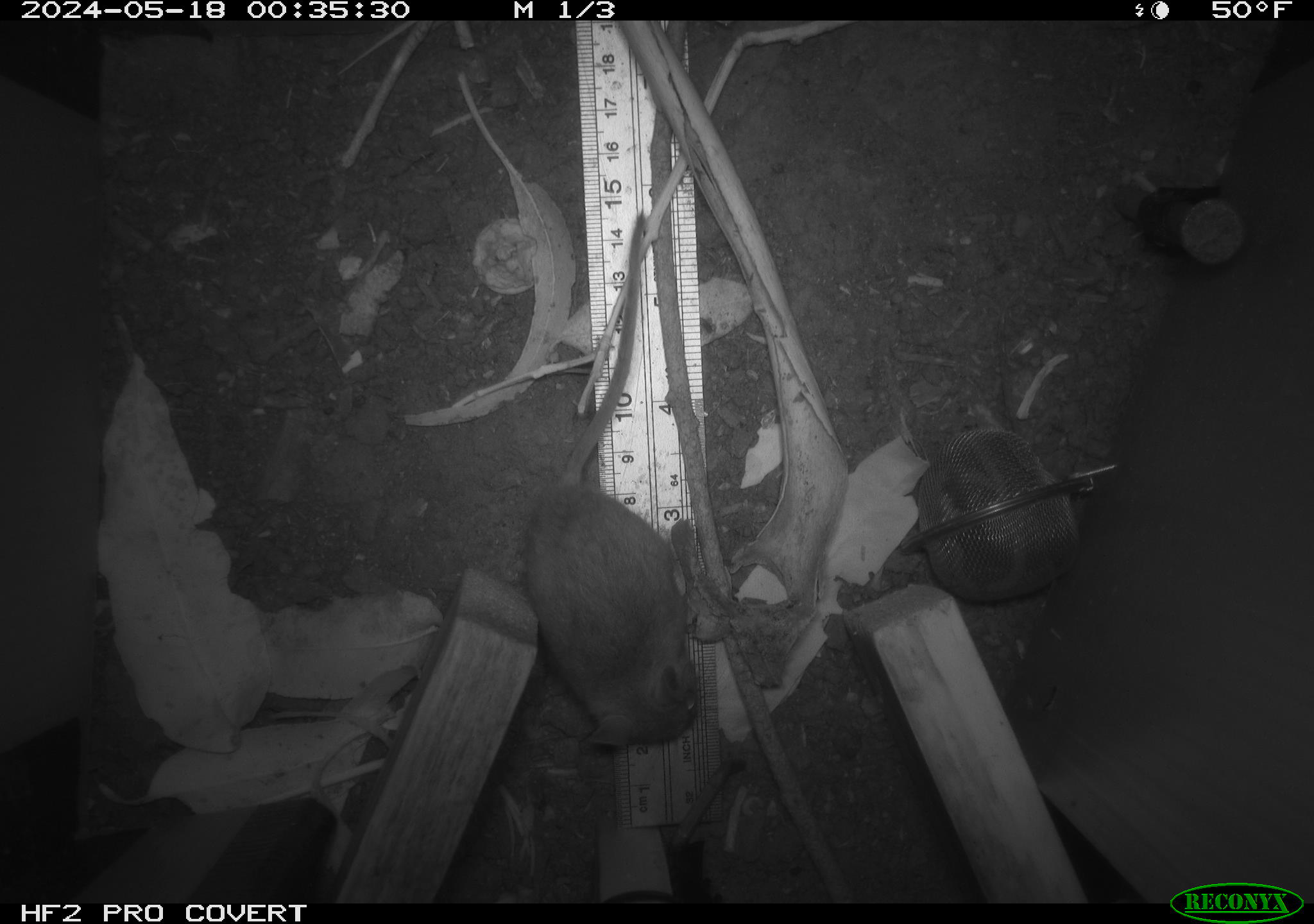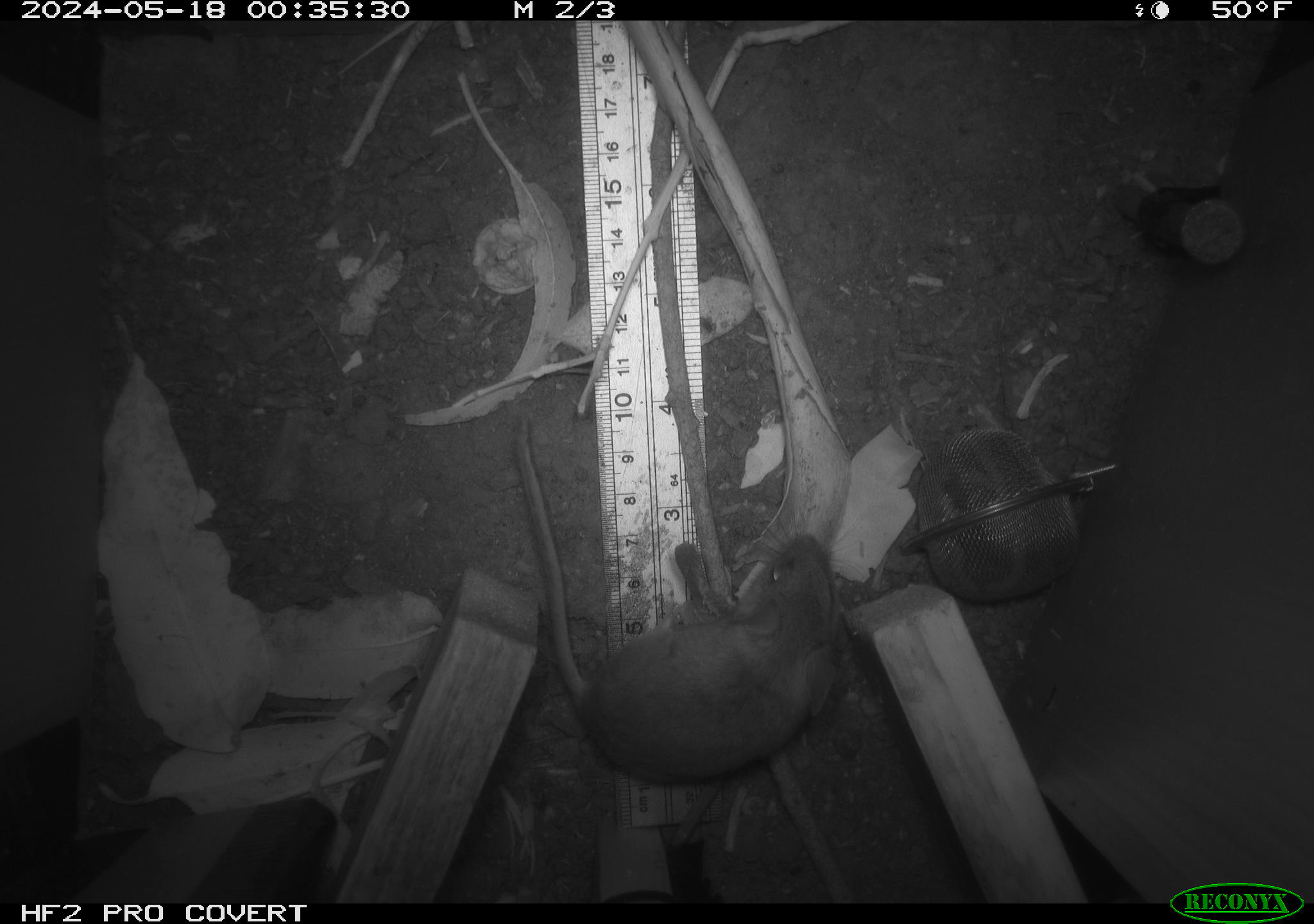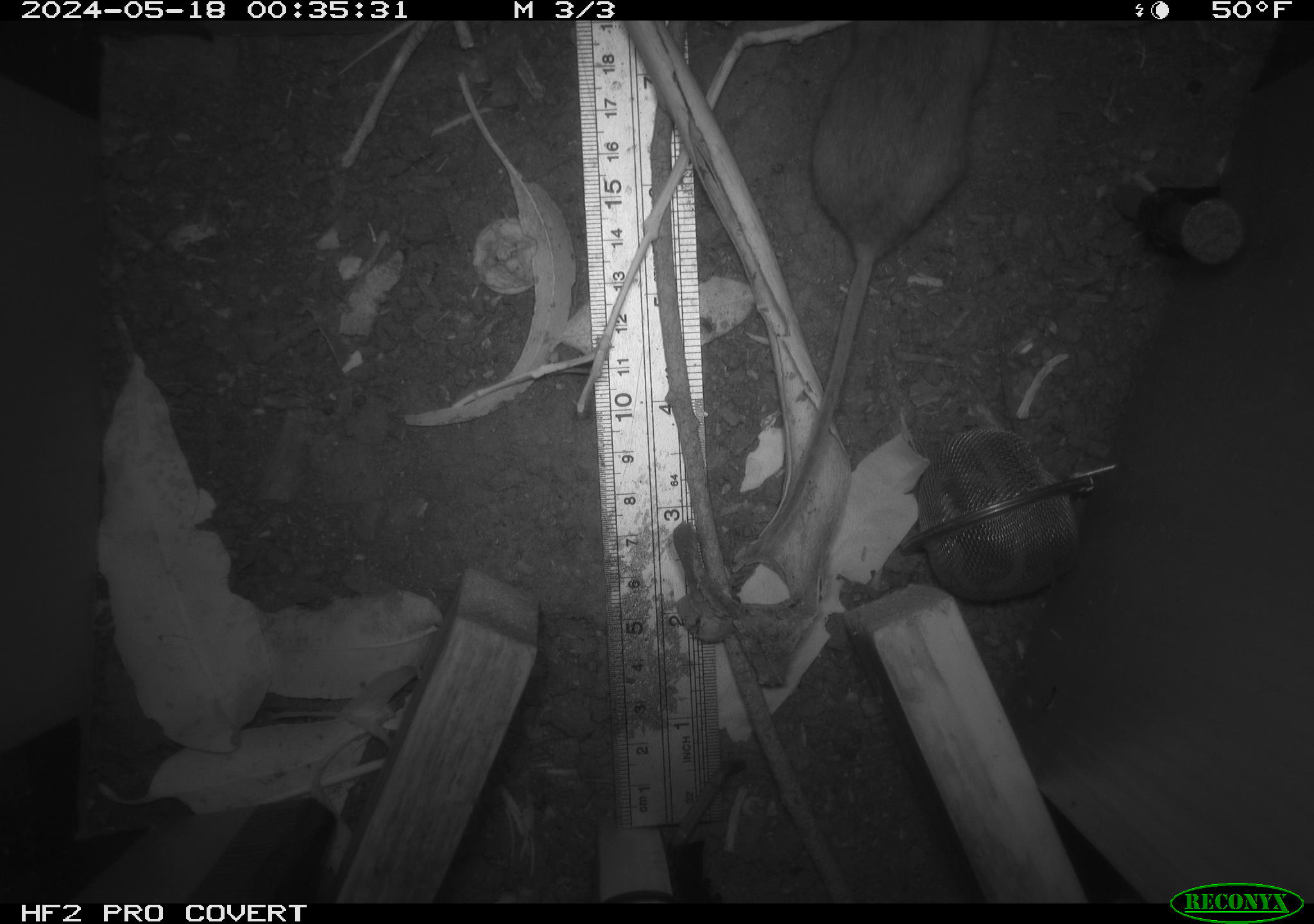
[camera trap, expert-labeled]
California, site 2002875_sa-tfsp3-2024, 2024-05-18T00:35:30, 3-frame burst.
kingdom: Animalia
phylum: Chordata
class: Mammalia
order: Rodentia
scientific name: Rodentia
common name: rodent